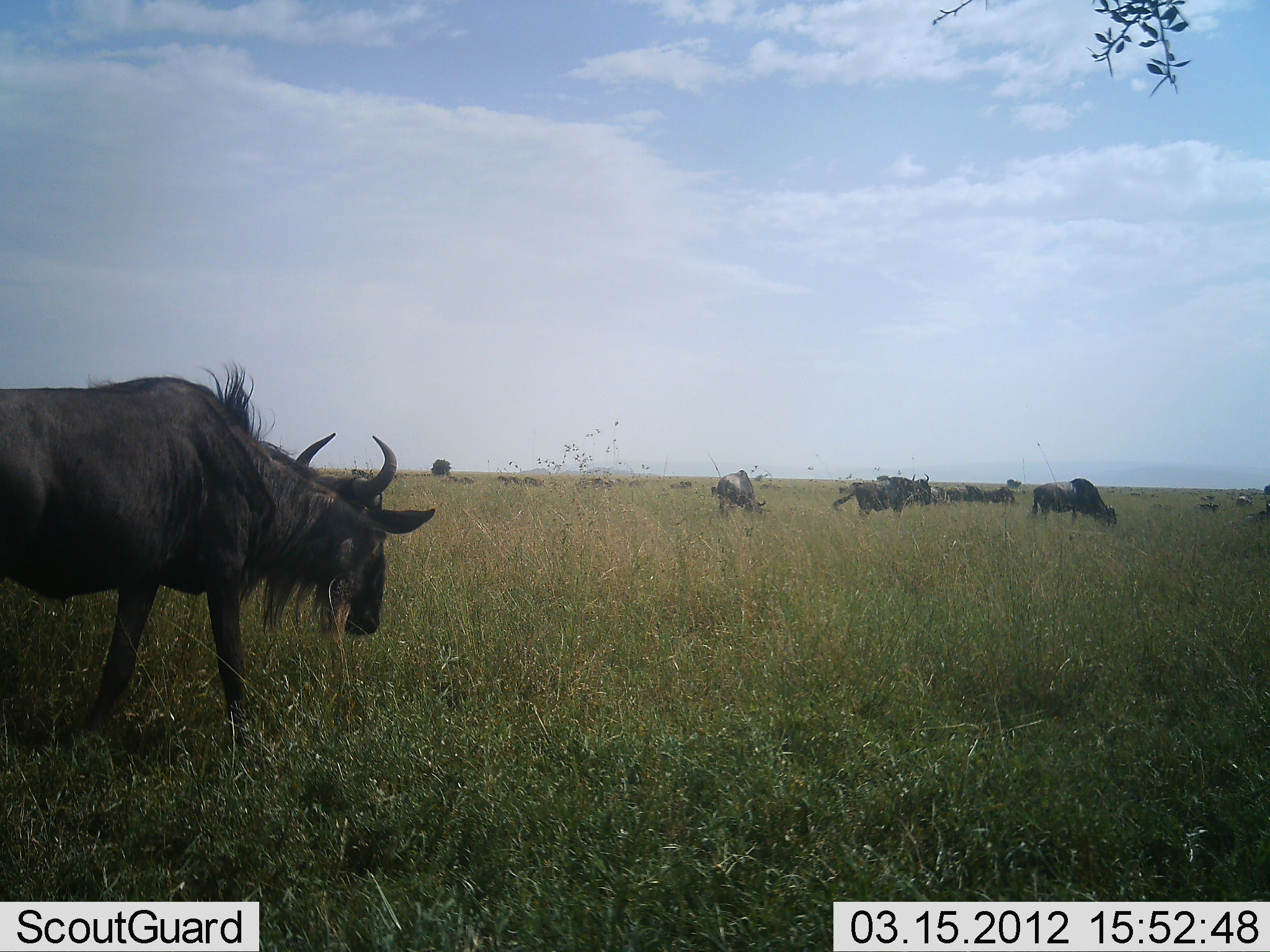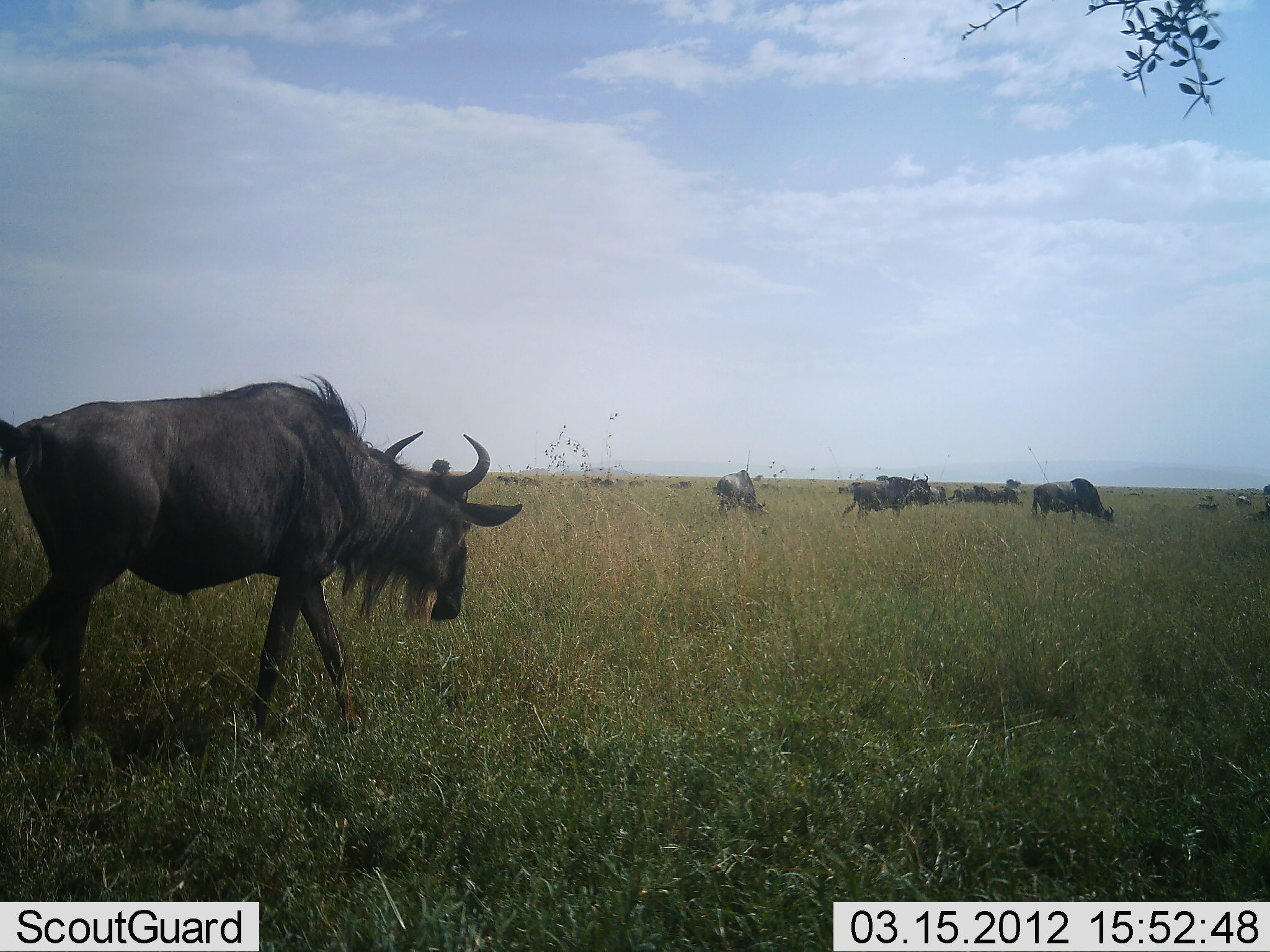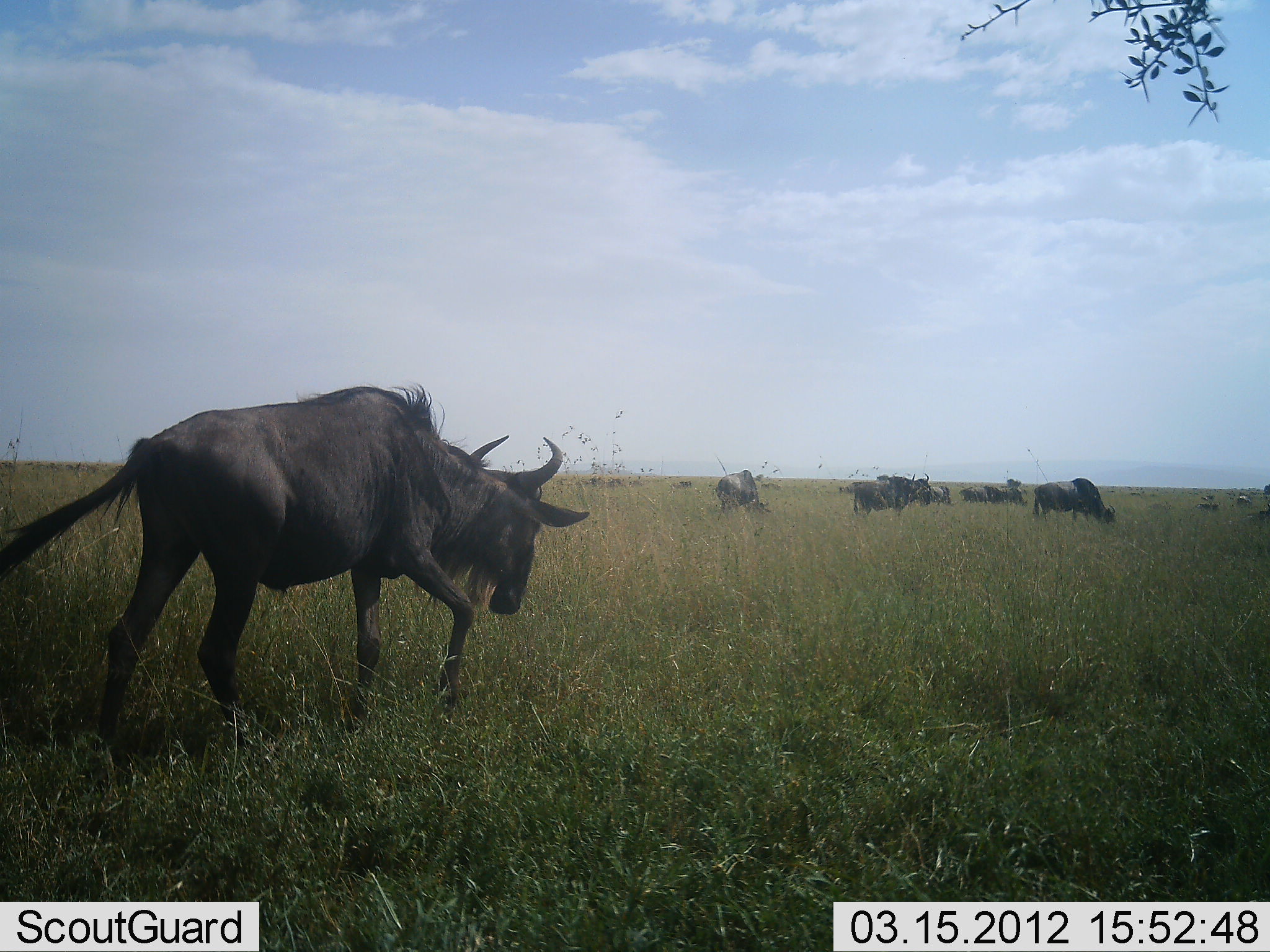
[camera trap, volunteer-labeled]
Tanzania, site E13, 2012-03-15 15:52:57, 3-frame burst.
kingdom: Animalia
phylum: Chordata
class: Mammalia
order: Artiodactyla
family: Bovidae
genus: Connochaetes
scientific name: Connochaetes taurinus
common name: blue wildebeest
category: wildebeest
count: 11-50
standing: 44%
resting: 0%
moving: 89%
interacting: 0%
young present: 4%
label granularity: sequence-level